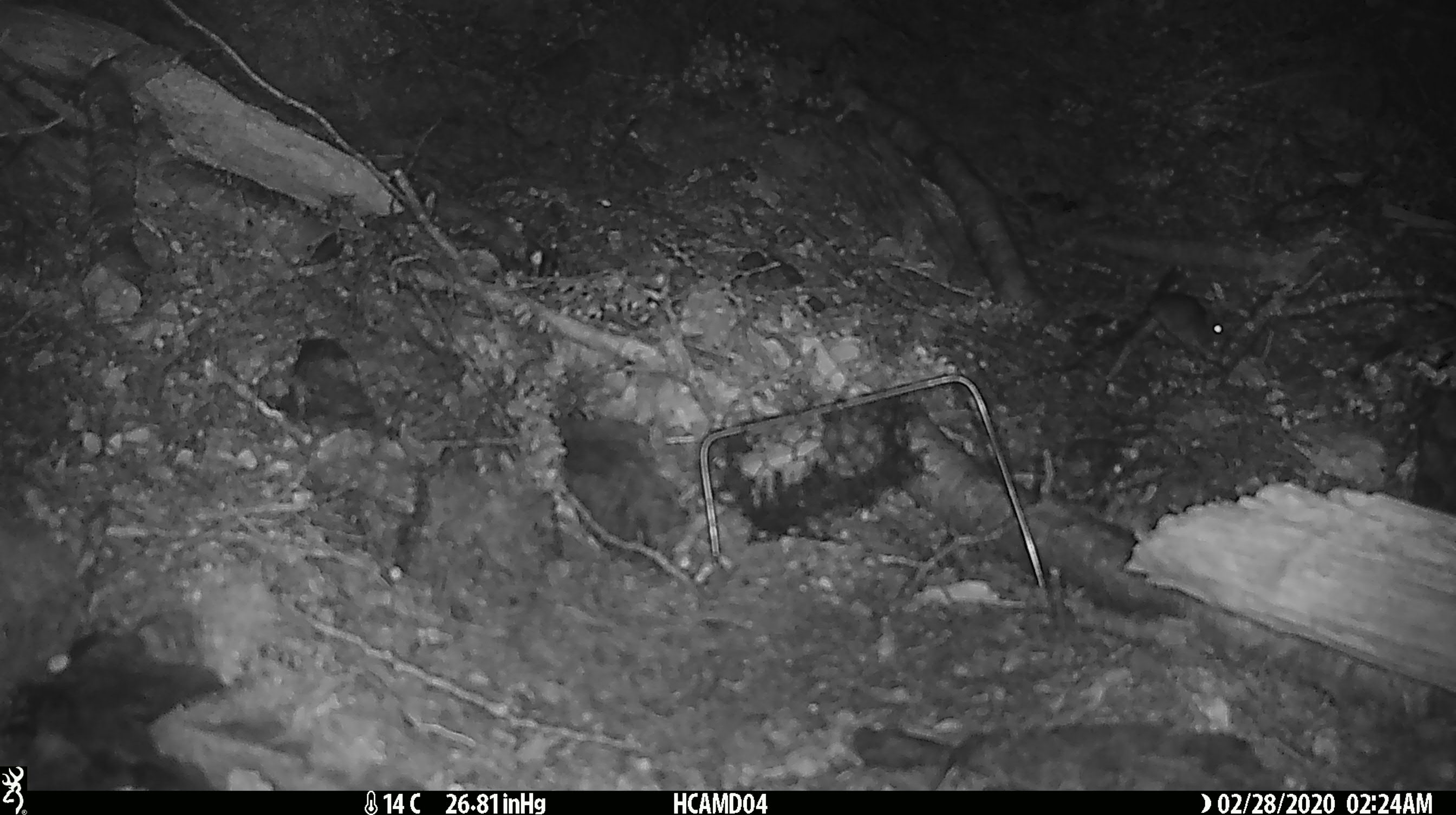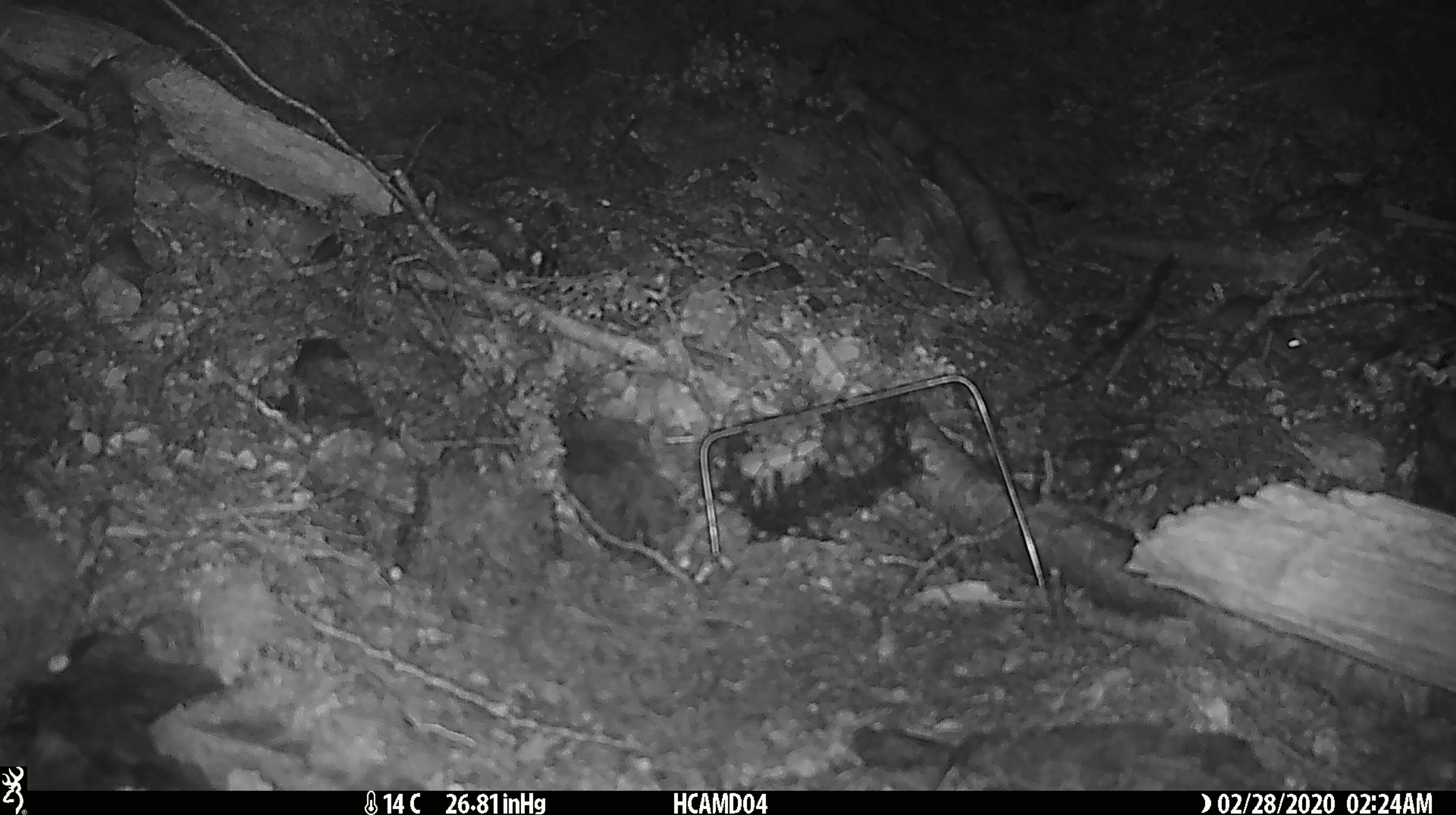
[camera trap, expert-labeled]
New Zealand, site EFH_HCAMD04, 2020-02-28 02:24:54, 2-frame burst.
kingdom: Animalia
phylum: Chordata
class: Mammalia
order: Rodentia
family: Muridae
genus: Mus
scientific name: Mus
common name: mouse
Mouse (Mus).